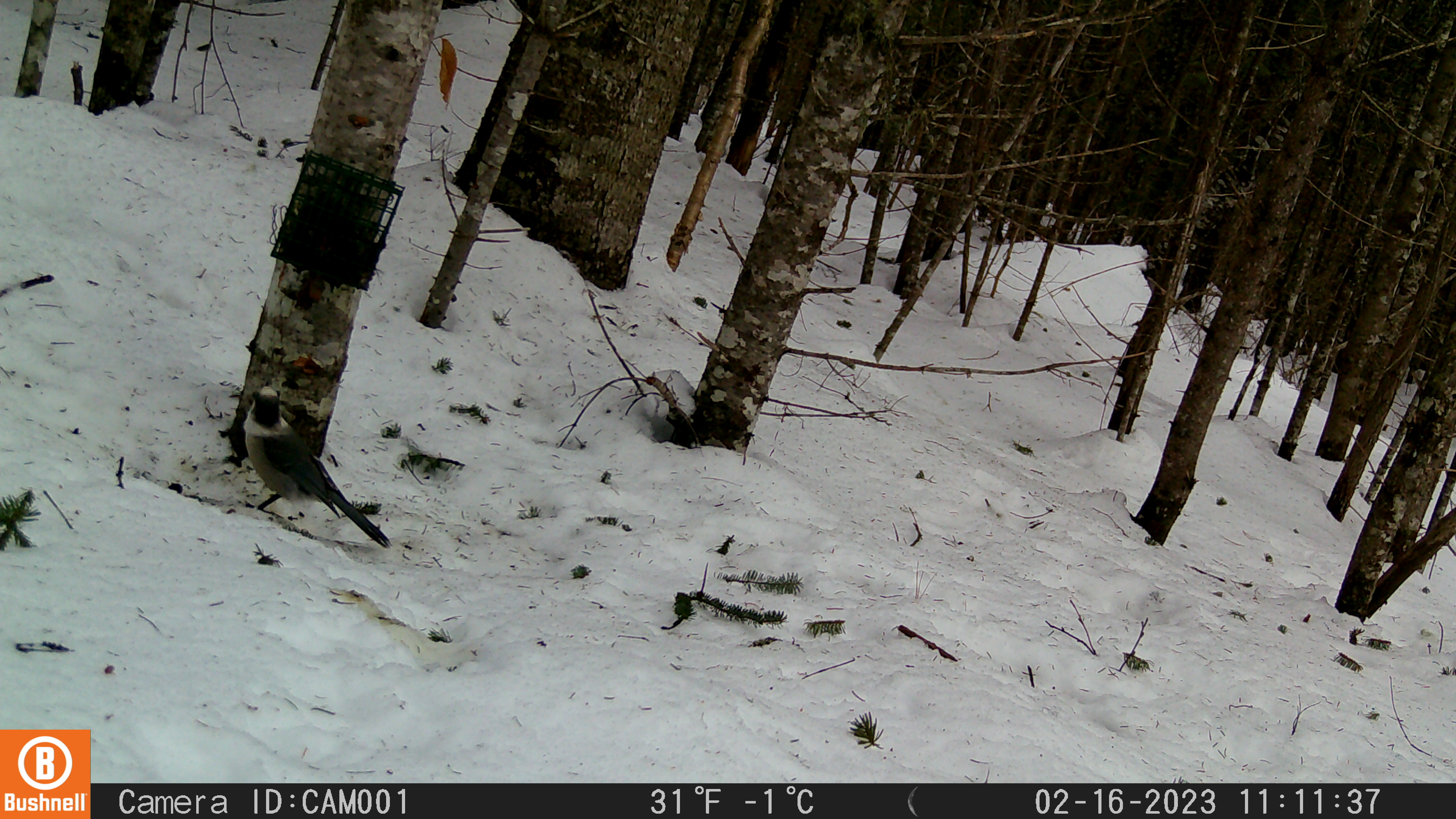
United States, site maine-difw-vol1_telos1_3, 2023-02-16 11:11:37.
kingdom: Animalia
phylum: Chordata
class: Aves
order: Passeriformes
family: Corvidae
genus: Perisoreus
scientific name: Perisoreus canadensis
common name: canada jay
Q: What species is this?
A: Canada jay (Perisoreus canadensis).